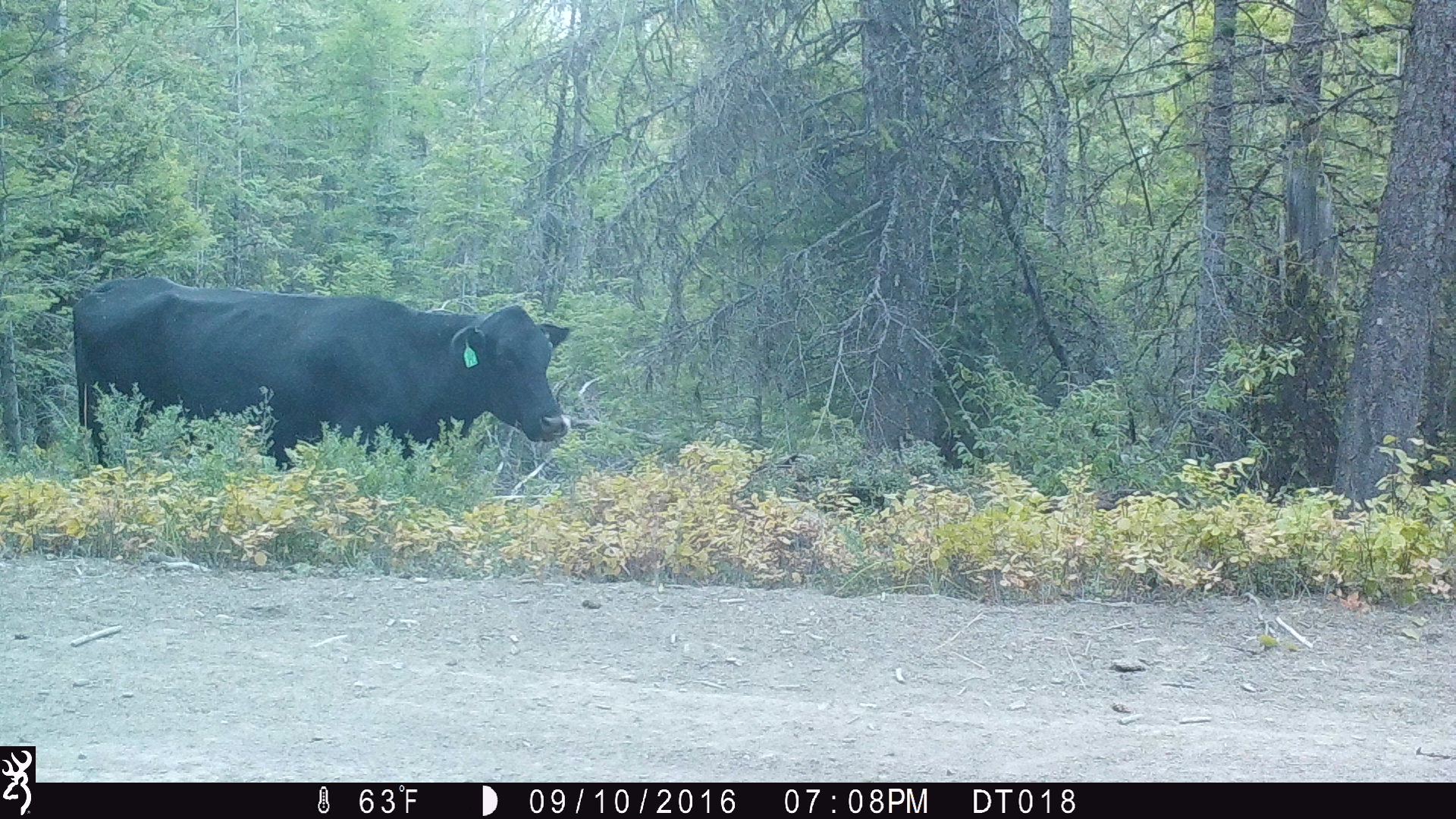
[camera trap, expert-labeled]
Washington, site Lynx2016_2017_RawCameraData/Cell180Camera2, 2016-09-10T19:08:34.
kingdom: Animalia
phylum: Chordata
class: Mammalia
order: Artiodactyla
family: Bovidae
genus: Bos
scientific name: Bos taurus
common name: domestic cattle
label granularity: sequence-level